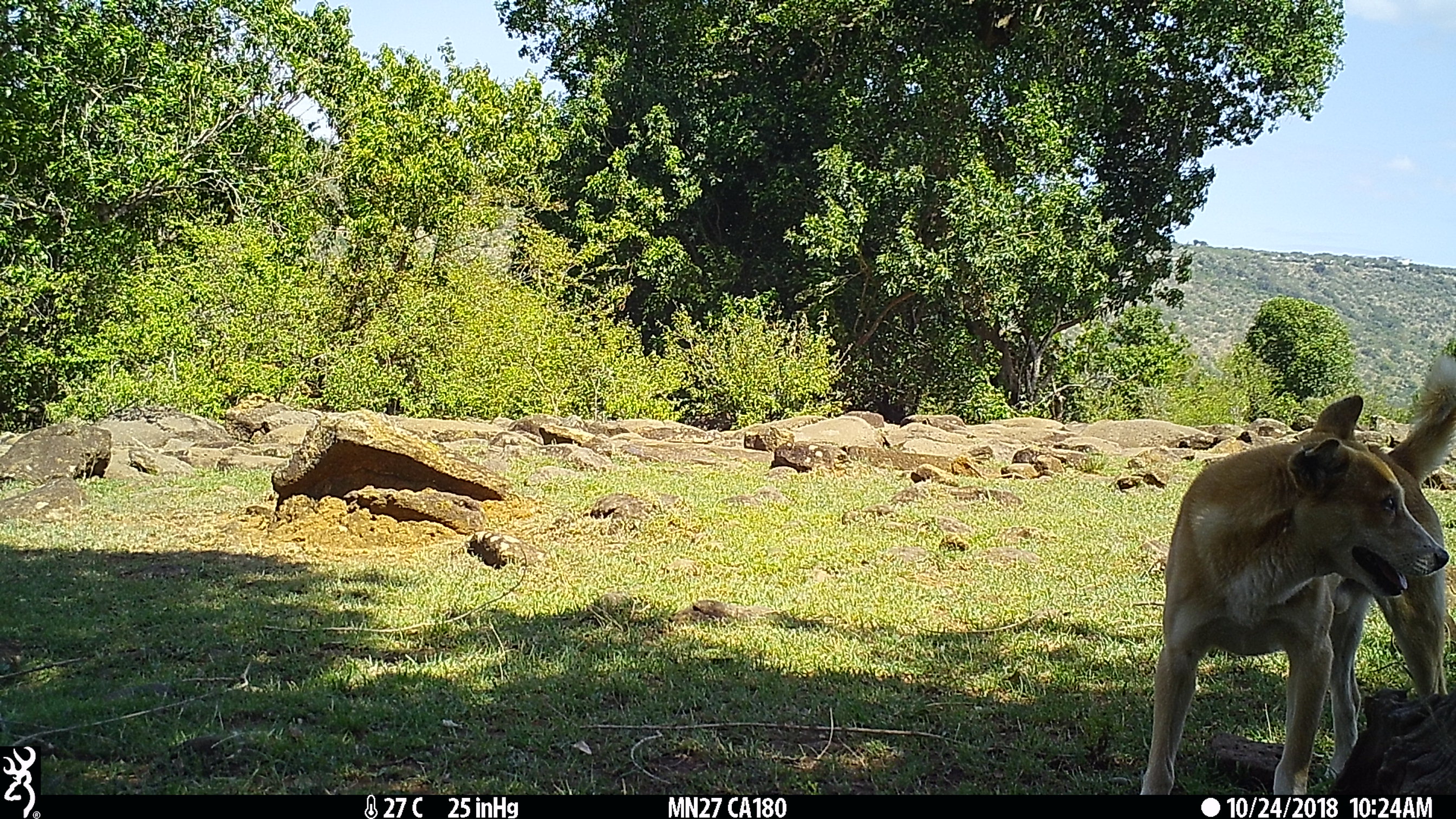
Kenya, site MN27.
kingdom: Animalia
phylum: Chordata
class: Mammalia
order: Carnivora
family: Canidae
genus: Canis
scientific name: Canis familiaris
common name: domestic dog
Domestic dog (Canis familiaris).